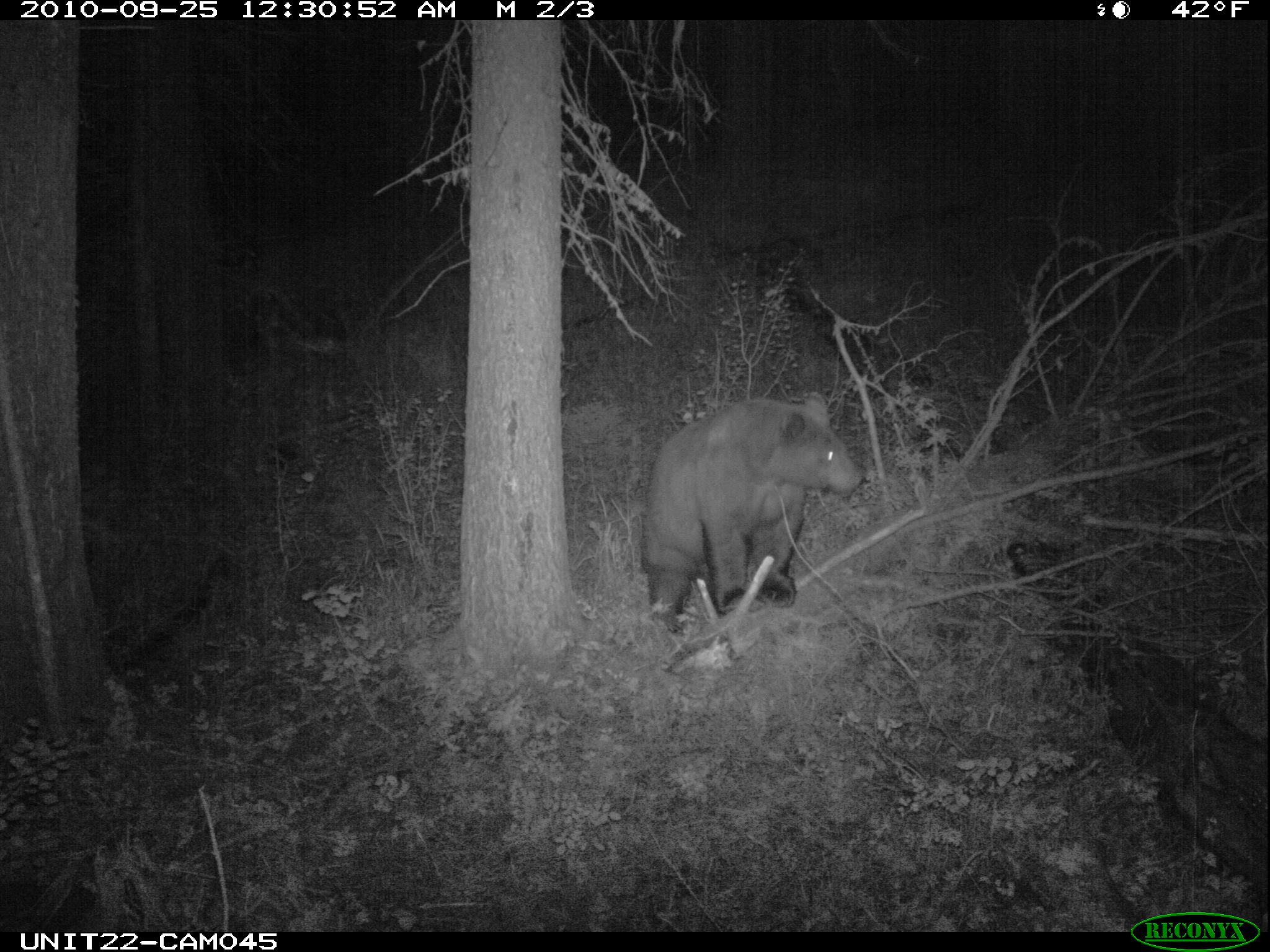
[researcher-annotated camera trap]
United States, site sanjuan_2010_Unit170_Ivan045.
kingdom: Animalia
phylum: Chordata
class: Mammalia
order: Carnivora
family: Ursidae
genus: Ursus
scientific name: Ursus americanus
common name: american black bear